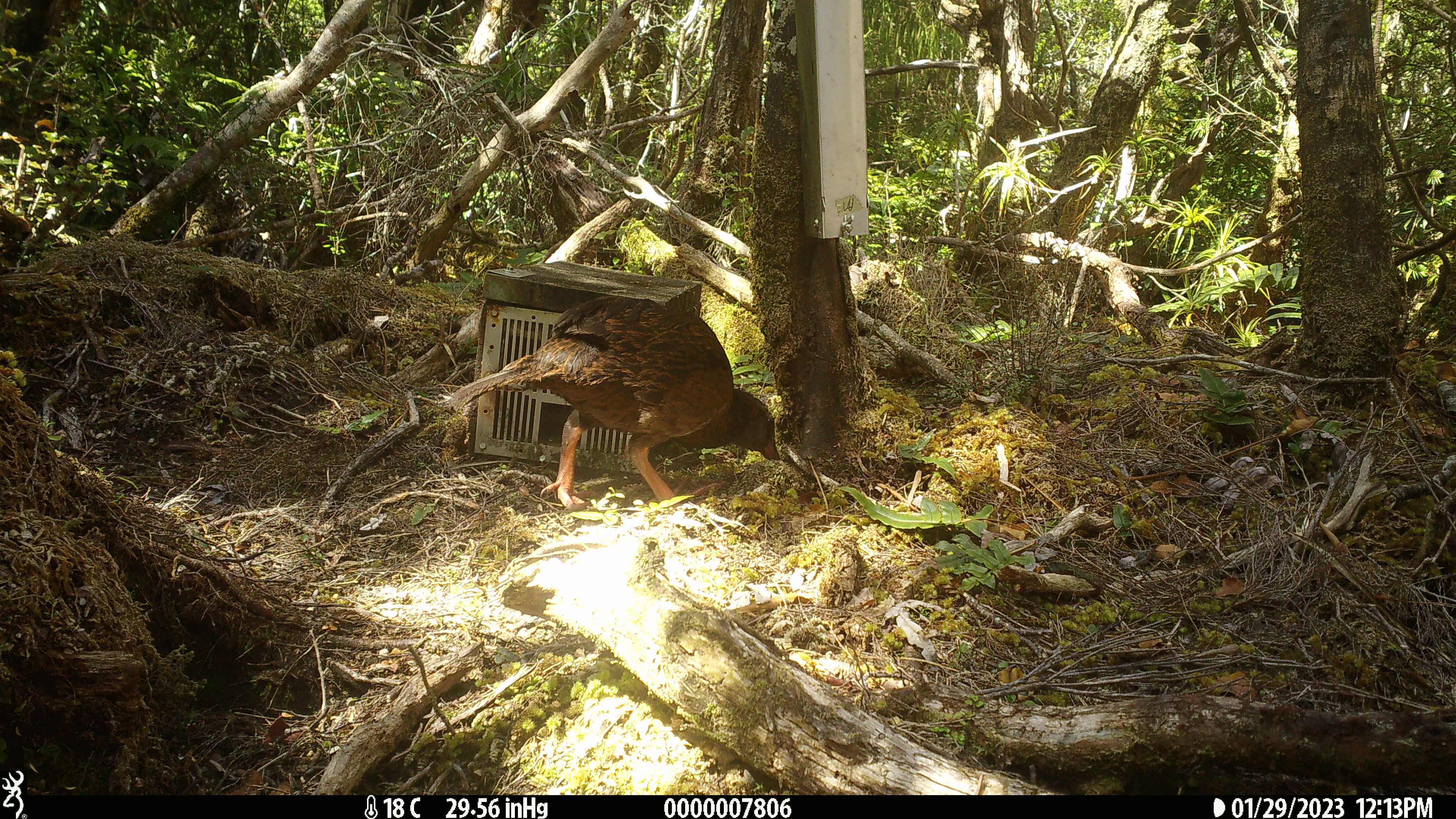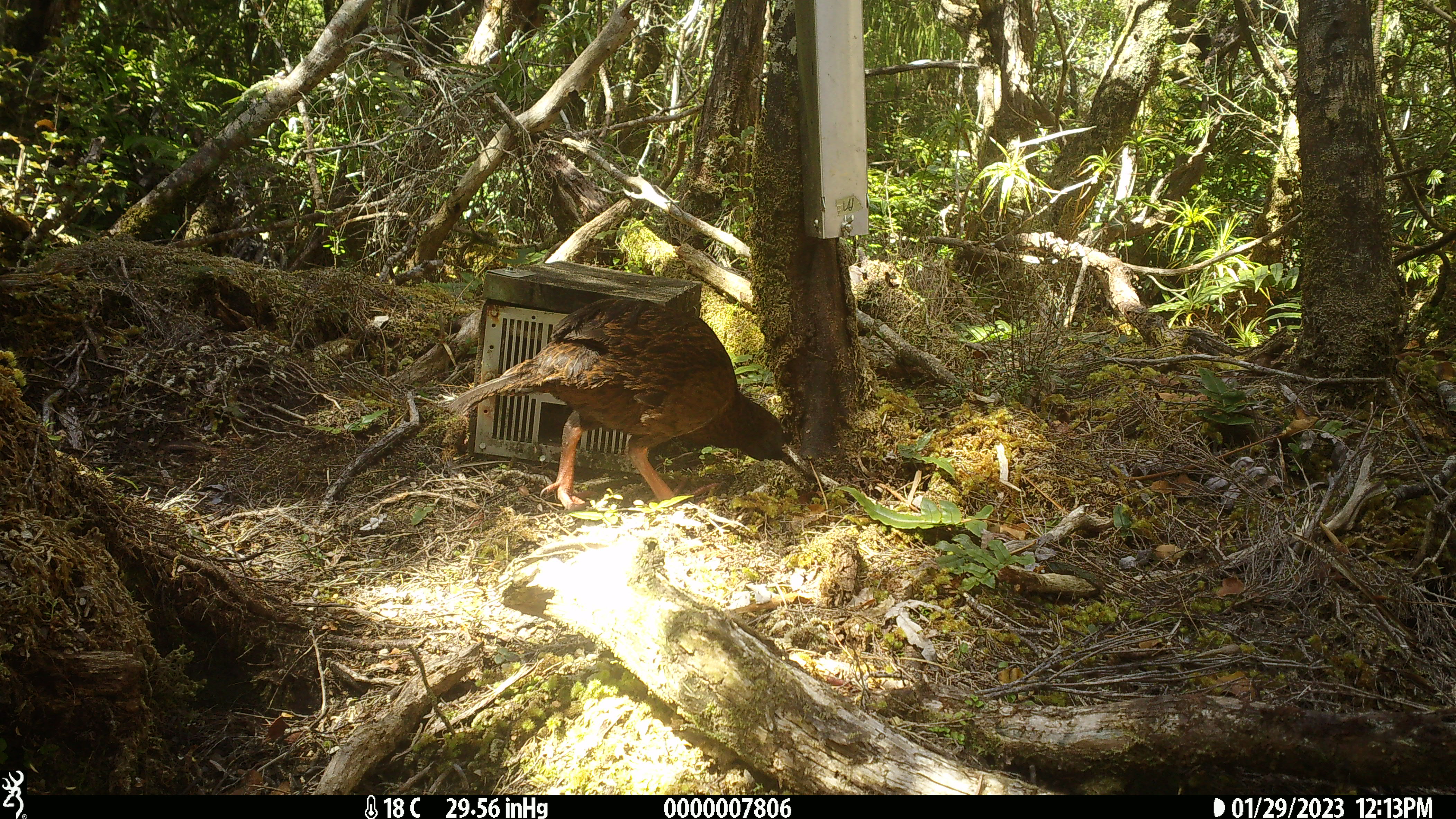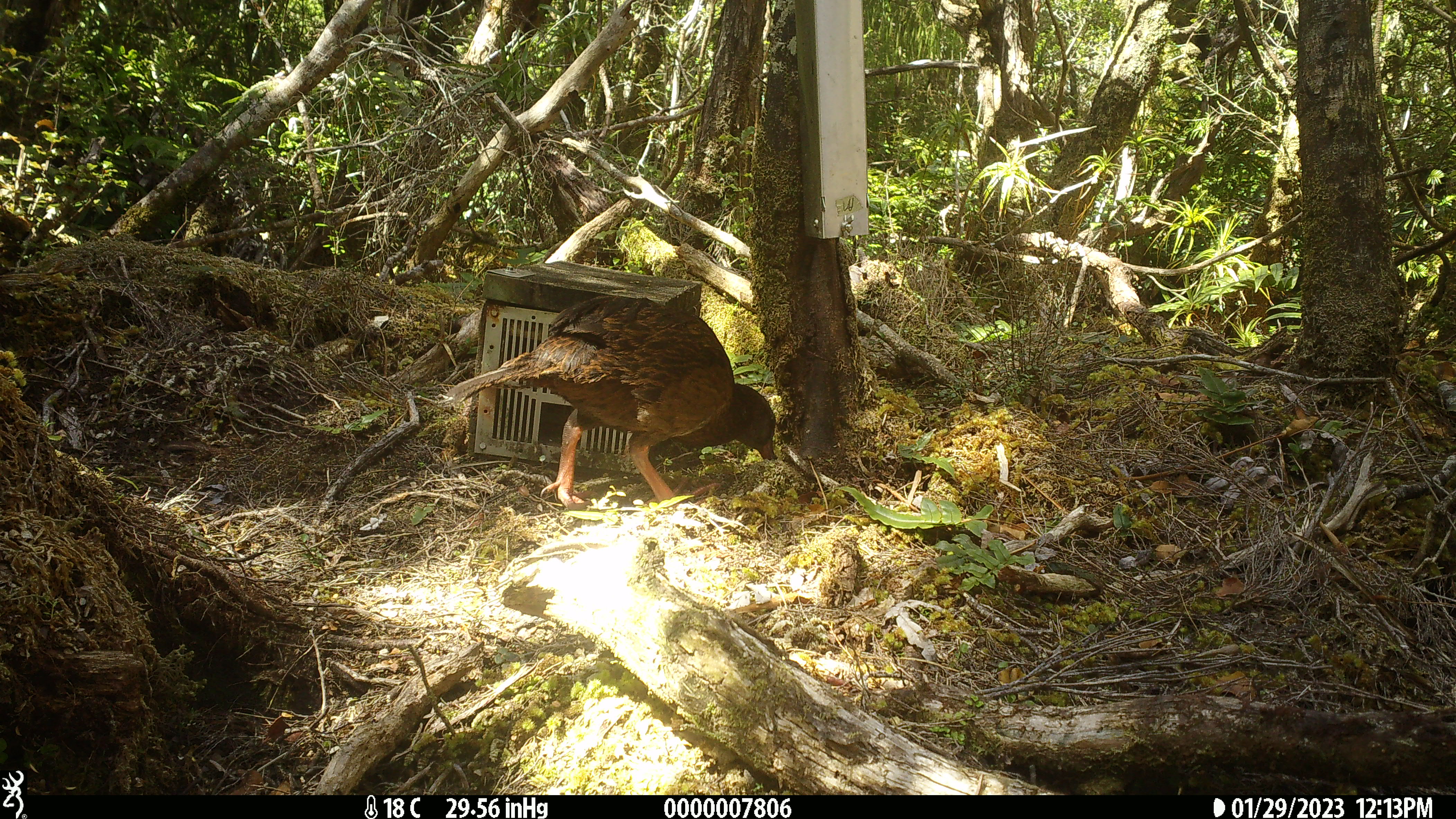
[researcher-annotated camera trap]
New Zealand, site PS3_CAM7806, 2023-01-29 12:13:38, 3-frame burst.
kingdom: Animalia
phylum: Chordata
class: Aves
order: Gruiformes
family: Rallidae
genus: Gallirallus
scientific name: Gallirallus australis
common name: weka